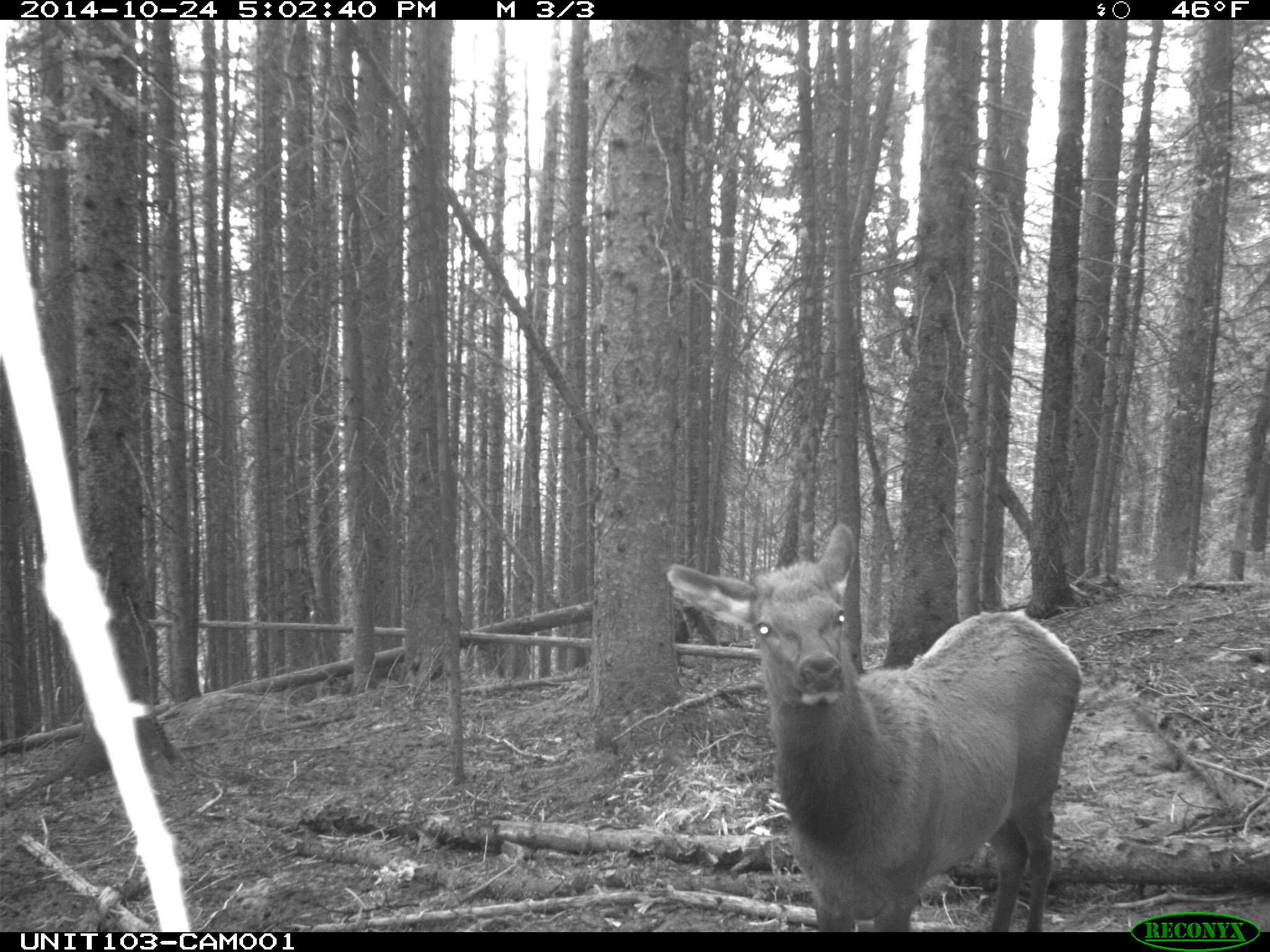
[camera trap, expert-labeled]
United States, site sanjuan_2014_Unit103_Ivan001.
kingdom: Animalia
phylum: Chordata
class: Mammalia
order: Artiodactyla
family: Cervidae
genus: Cervus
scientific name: Cervus elaphus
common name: red deer